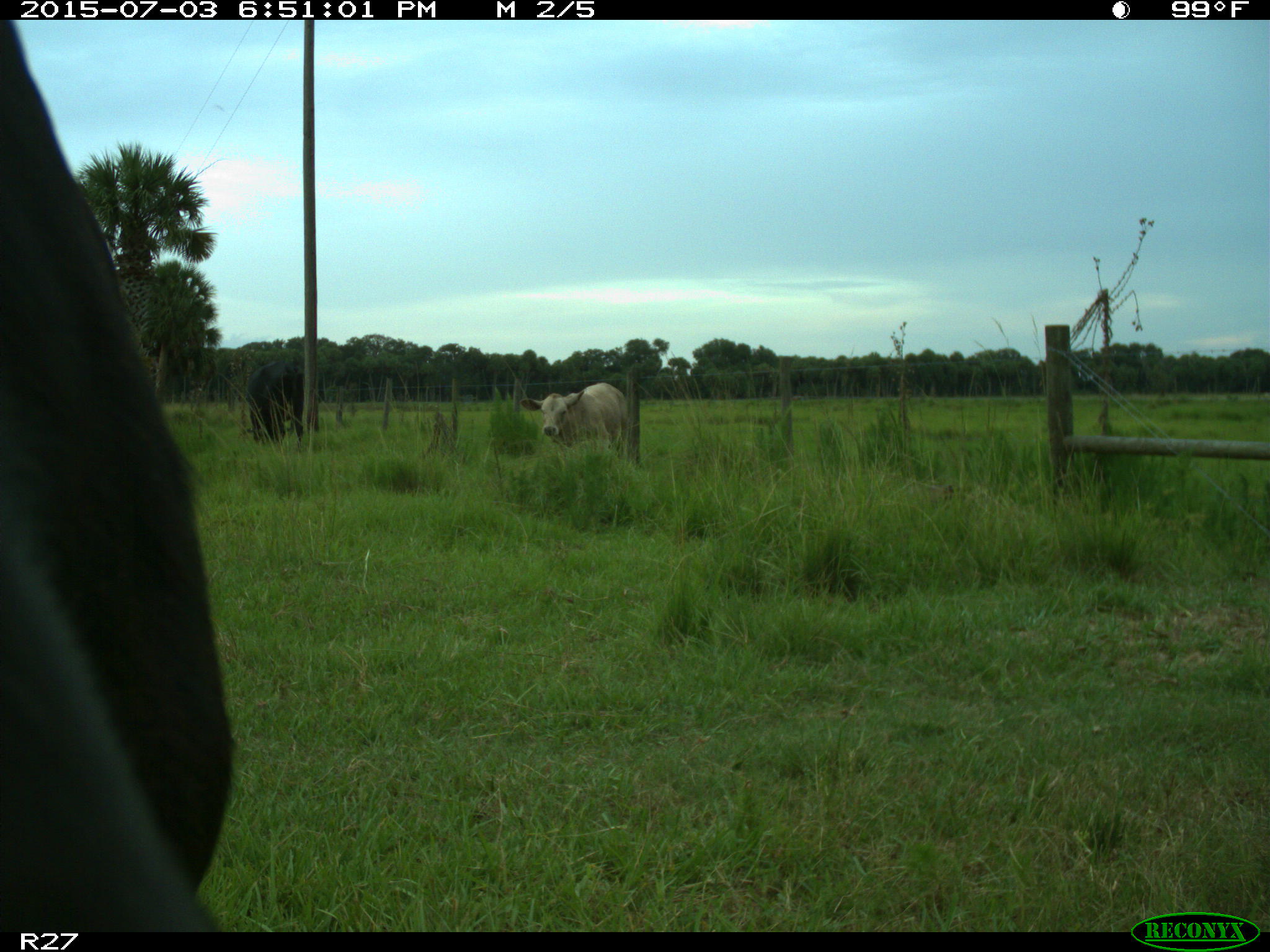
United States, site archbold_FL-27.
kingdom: Animalia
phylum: Chordata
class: Mammalia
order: Artiodactyla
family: Bovidae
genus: Bos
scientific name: Bos taurus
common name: domestic cow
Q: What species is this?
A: Bos taurus (domestic cow).